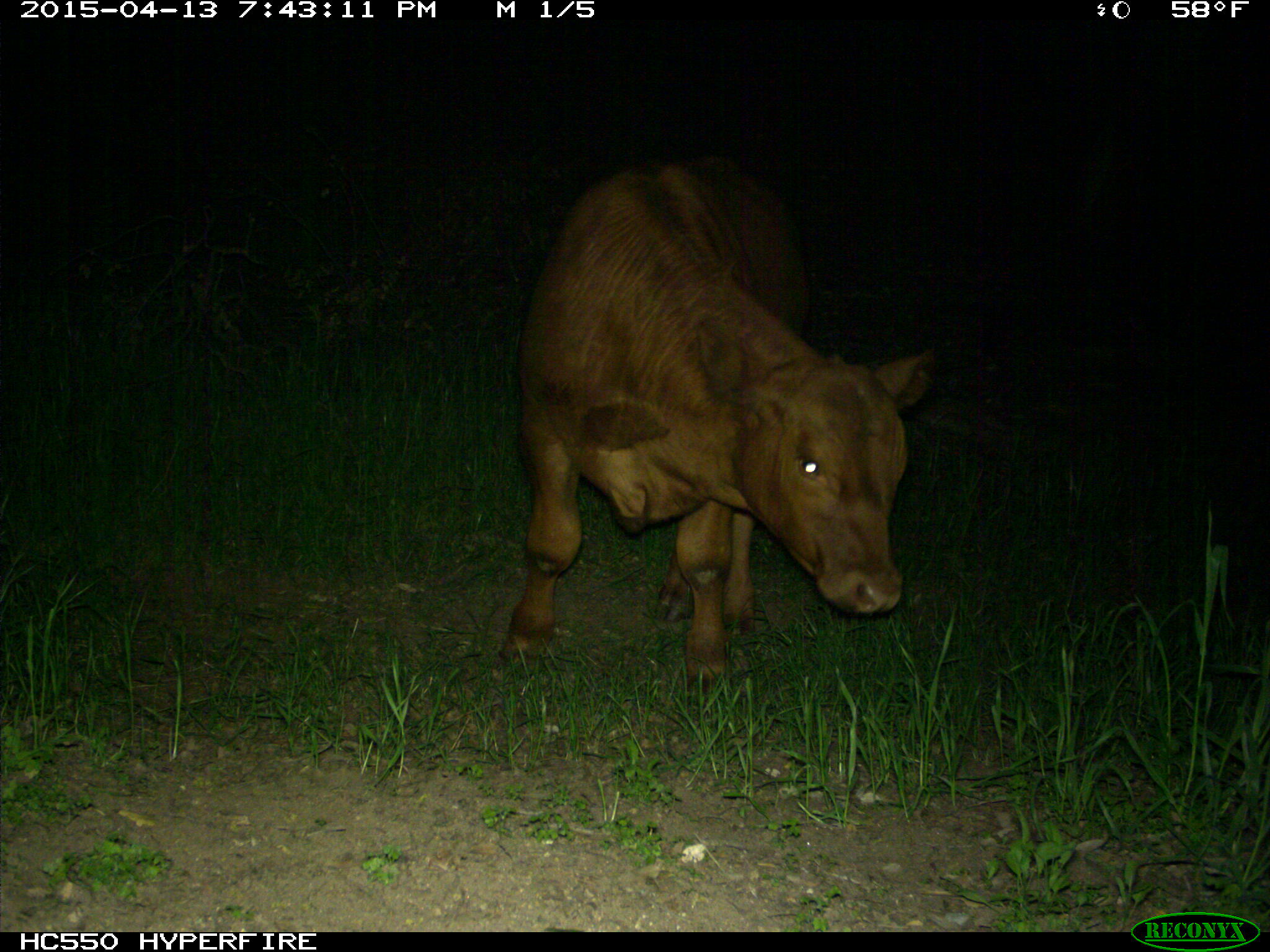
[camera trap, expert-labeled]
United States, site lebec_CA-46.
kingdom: Animalia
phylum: Chordata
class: Mammalia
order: Artiodactyla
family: Bovidae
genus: Bos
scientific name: Bos taurus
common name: domestic cow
Bos taurus (domestic cow).